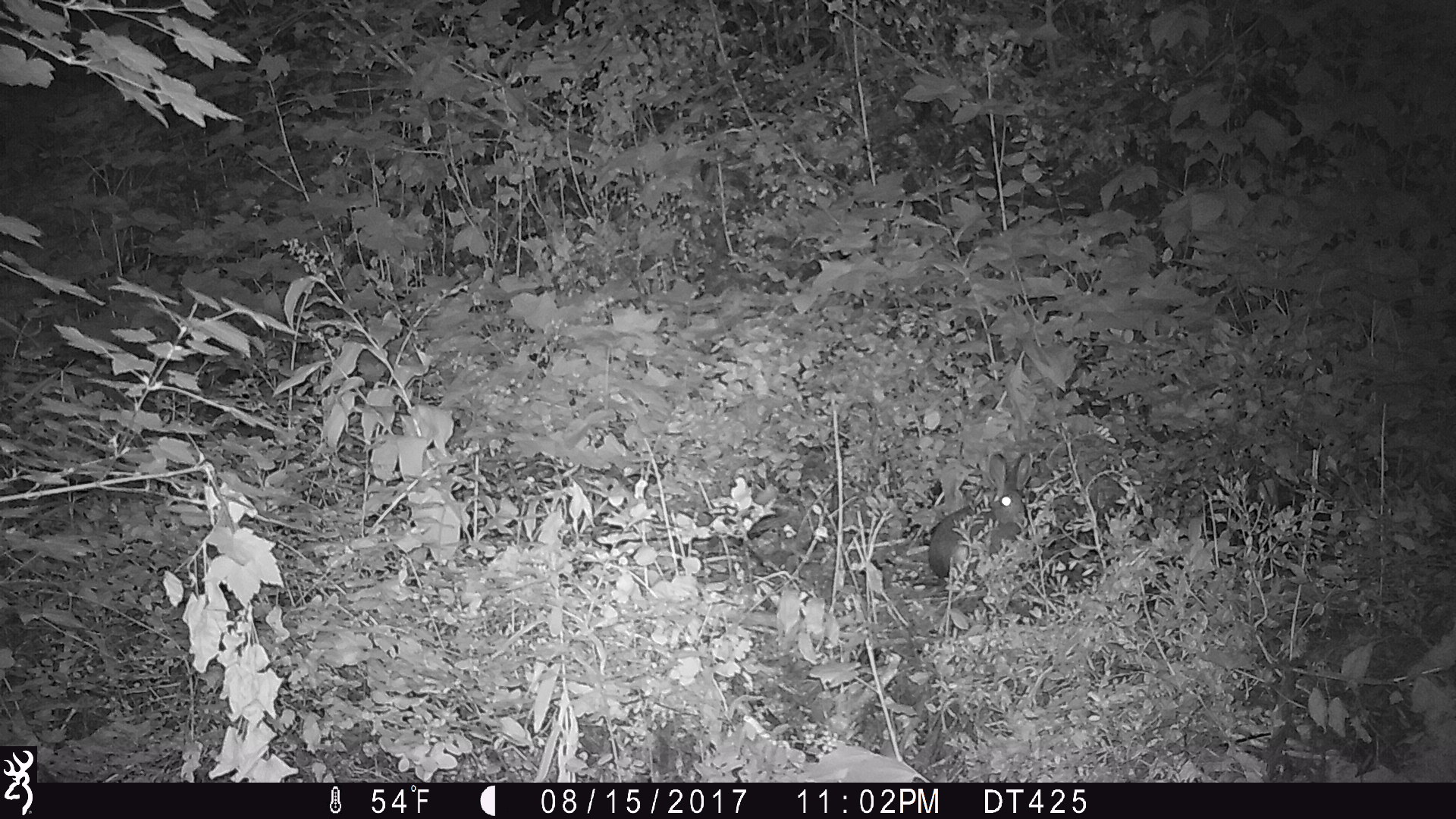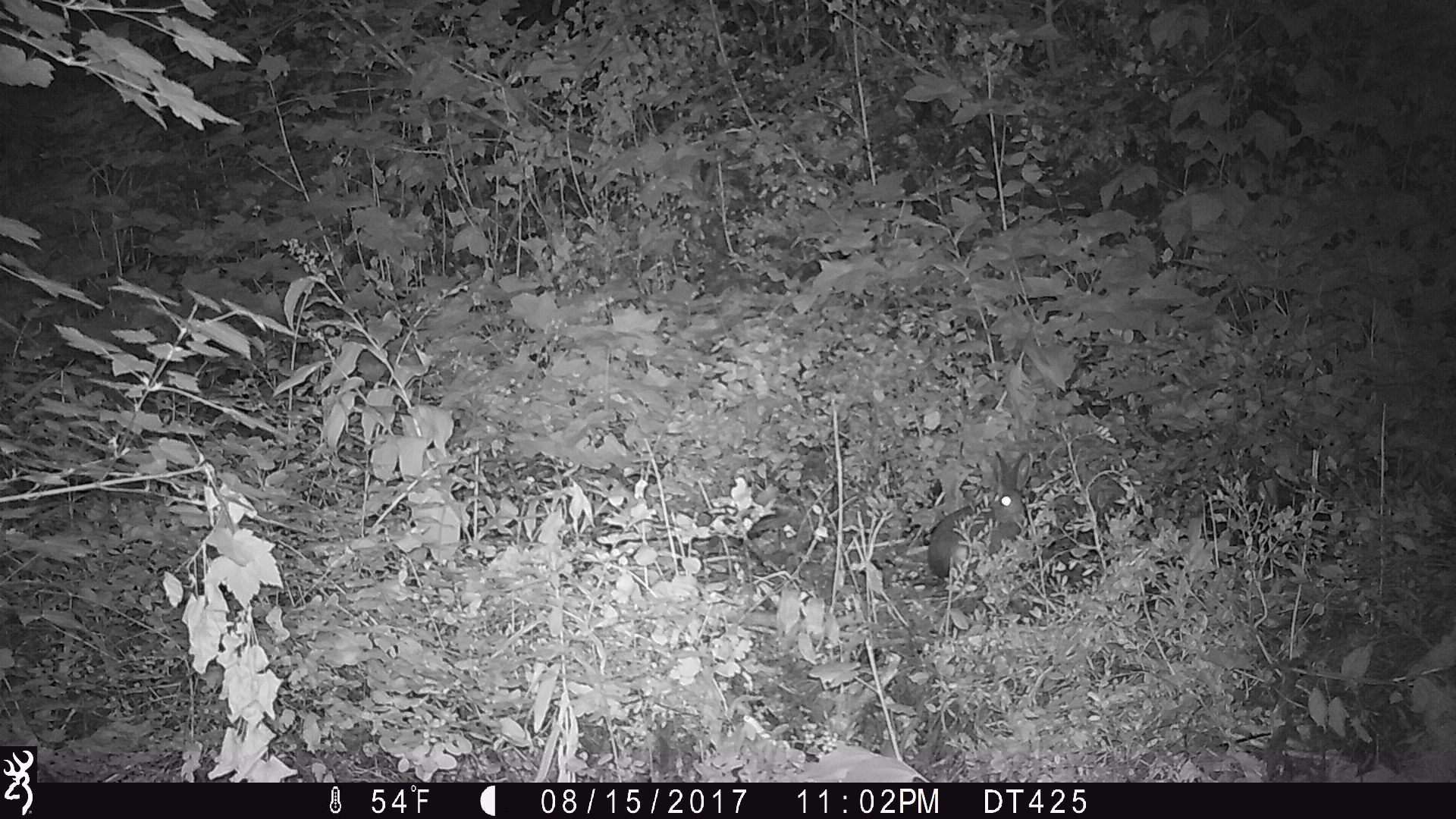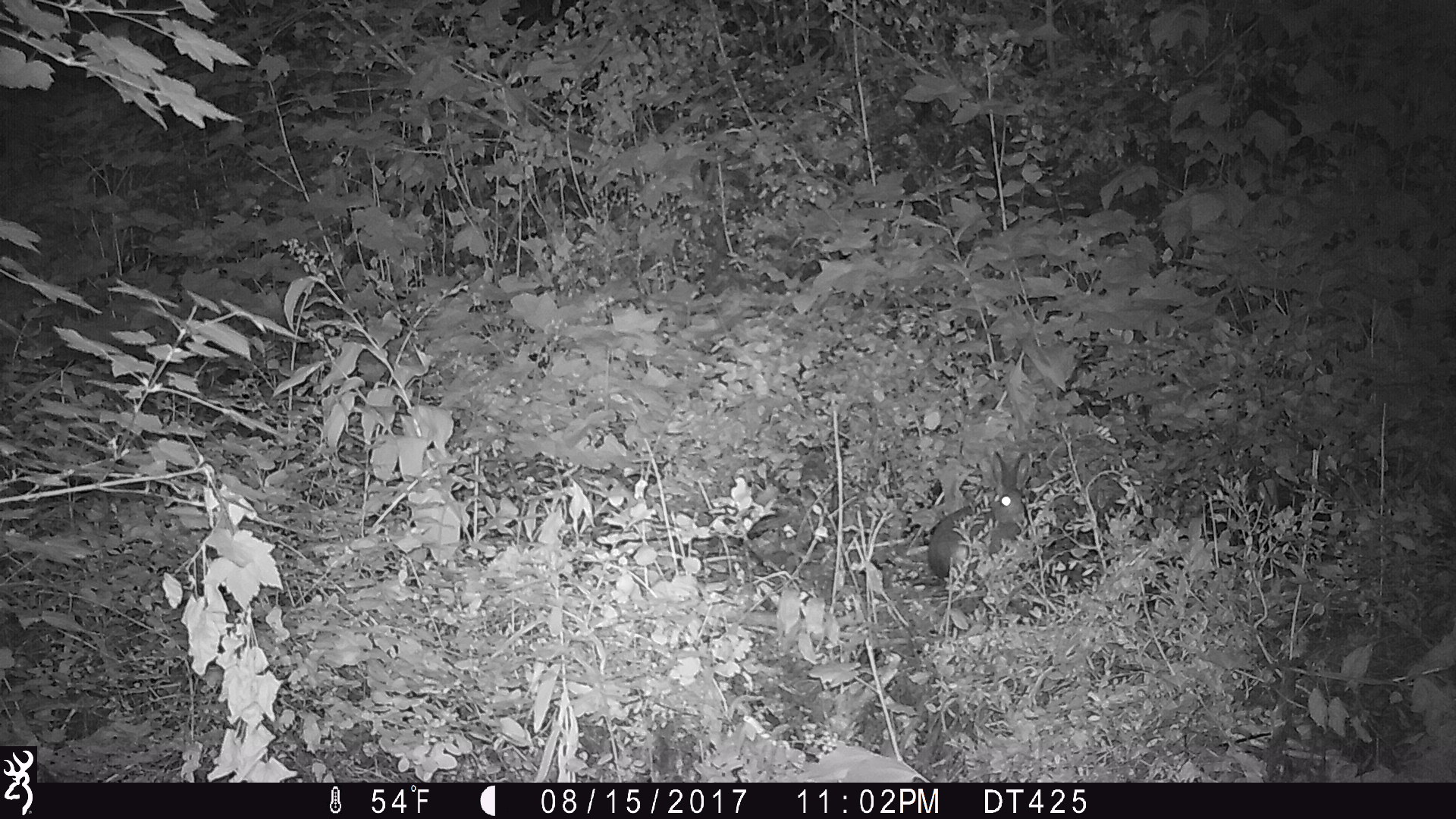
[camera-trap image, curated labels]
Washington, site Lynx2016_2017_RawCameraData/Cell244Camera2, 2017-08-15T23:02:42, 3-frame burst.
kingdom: Animalia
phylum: Chordata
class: Mammalia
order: Lagomorpha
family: Leporidae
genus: Lepus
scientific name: Lepus americanus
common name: snowshoe hare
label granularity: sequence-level